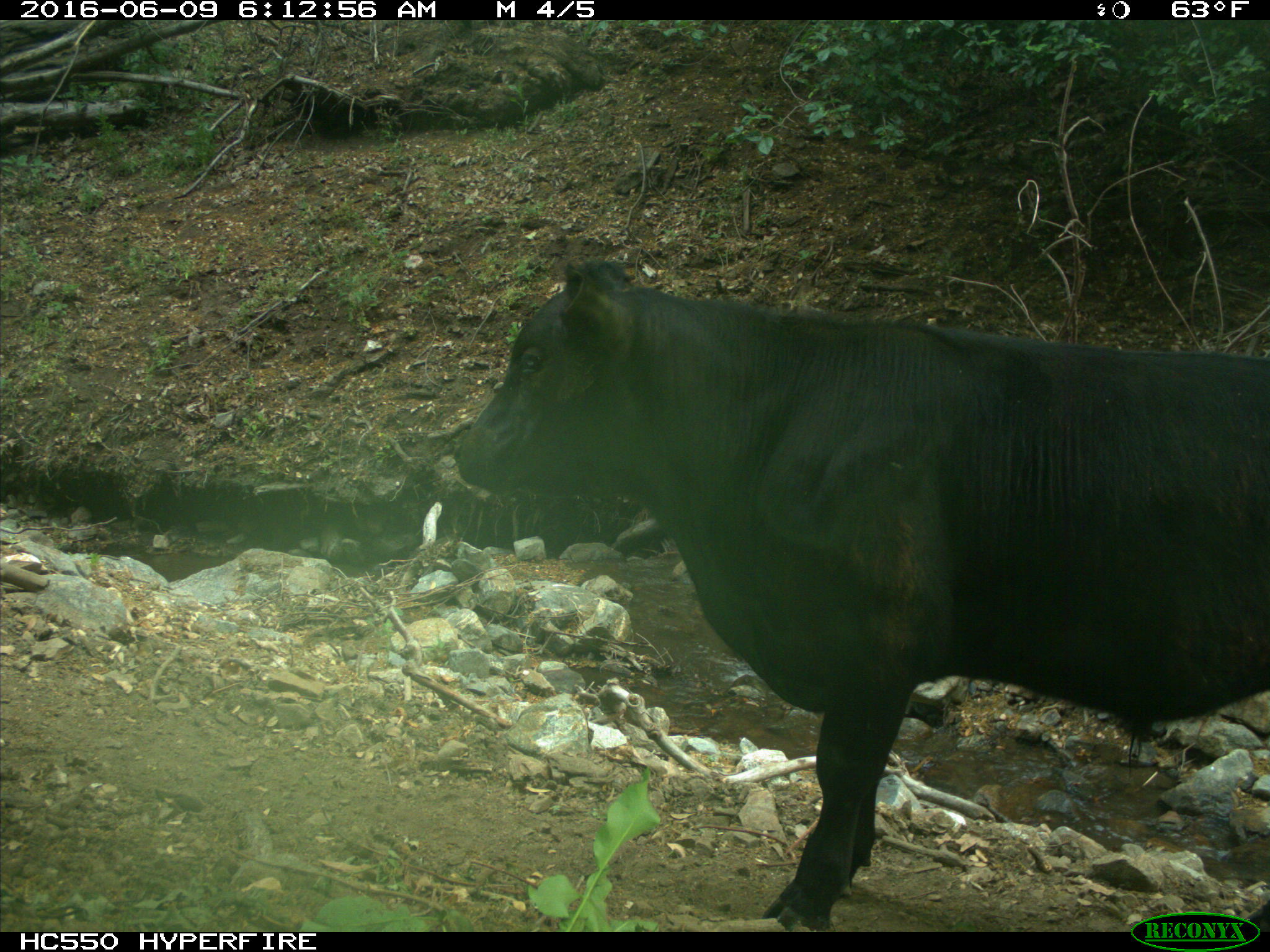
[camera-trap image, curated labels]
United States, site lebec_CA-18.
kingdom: Animalia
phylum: Chordata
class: Mammalia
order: Artiodactyla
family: Bovidae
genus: Bos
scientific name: Bos taurus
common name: domestic cow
Bos taurus (domestic cow).